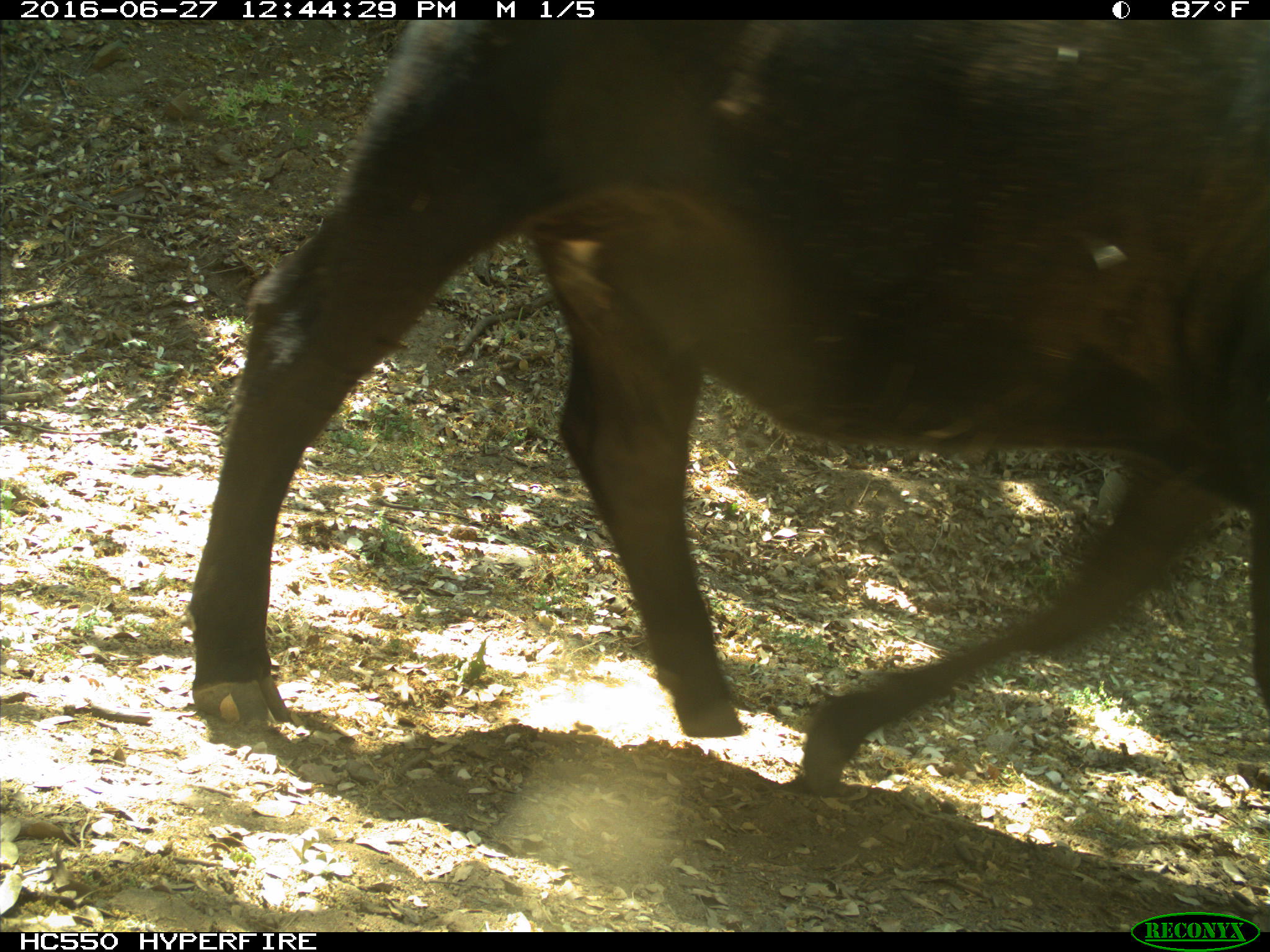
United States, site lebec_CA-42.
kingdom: Animalia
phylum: Chordata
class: Mammalia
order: Artiodactyla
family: Bovidae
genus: Bos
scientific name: Bos taurus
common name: domestic cow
Bos taurus (domestic cow).